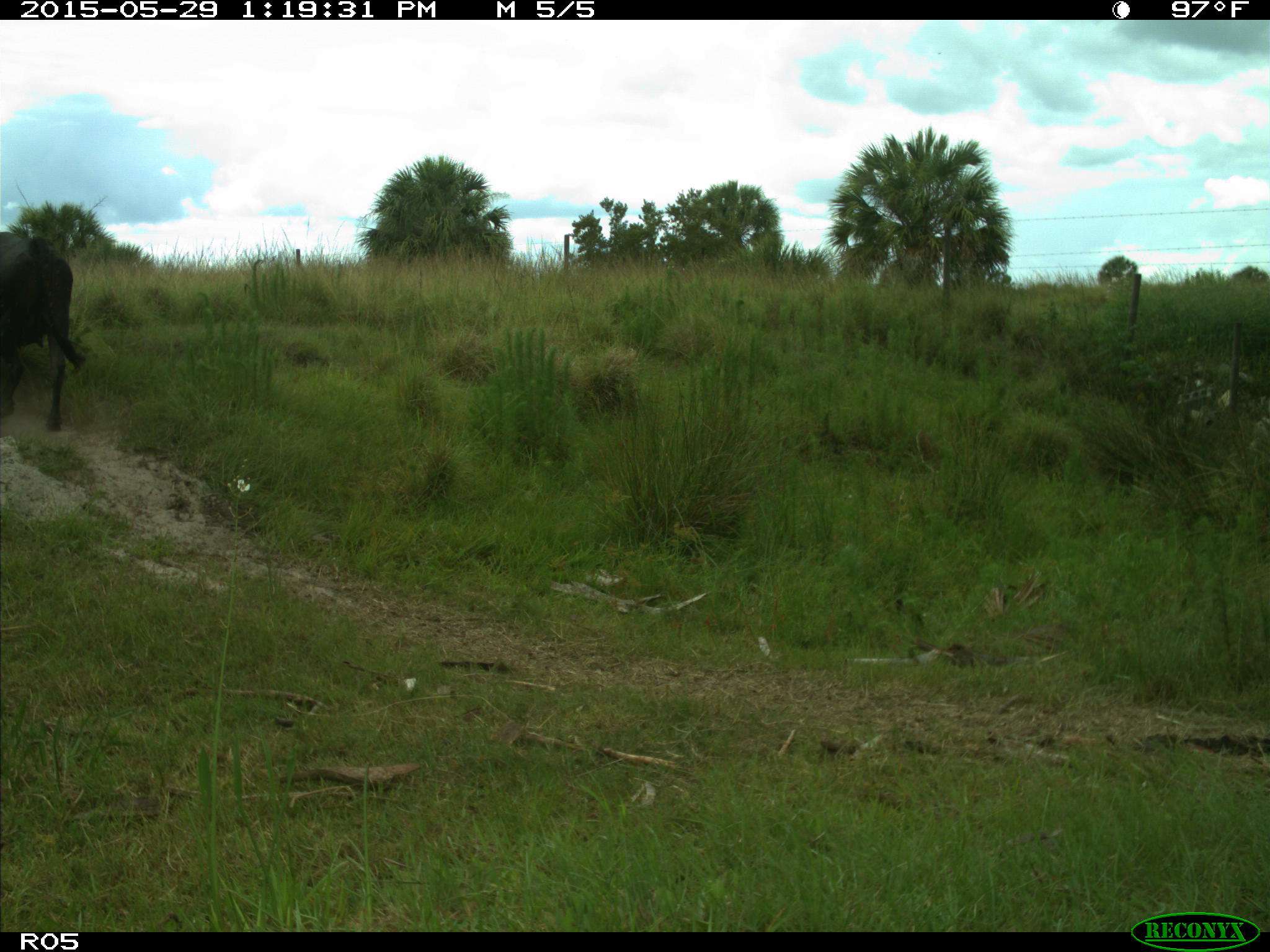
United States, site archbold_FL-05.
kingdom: Animalia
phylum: Chordata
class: Mammalia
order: Artiodactyla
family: Bovidae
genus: Bos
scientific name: Bos taurus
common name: domestic cow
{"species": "Bos taurus (domestic cow)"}